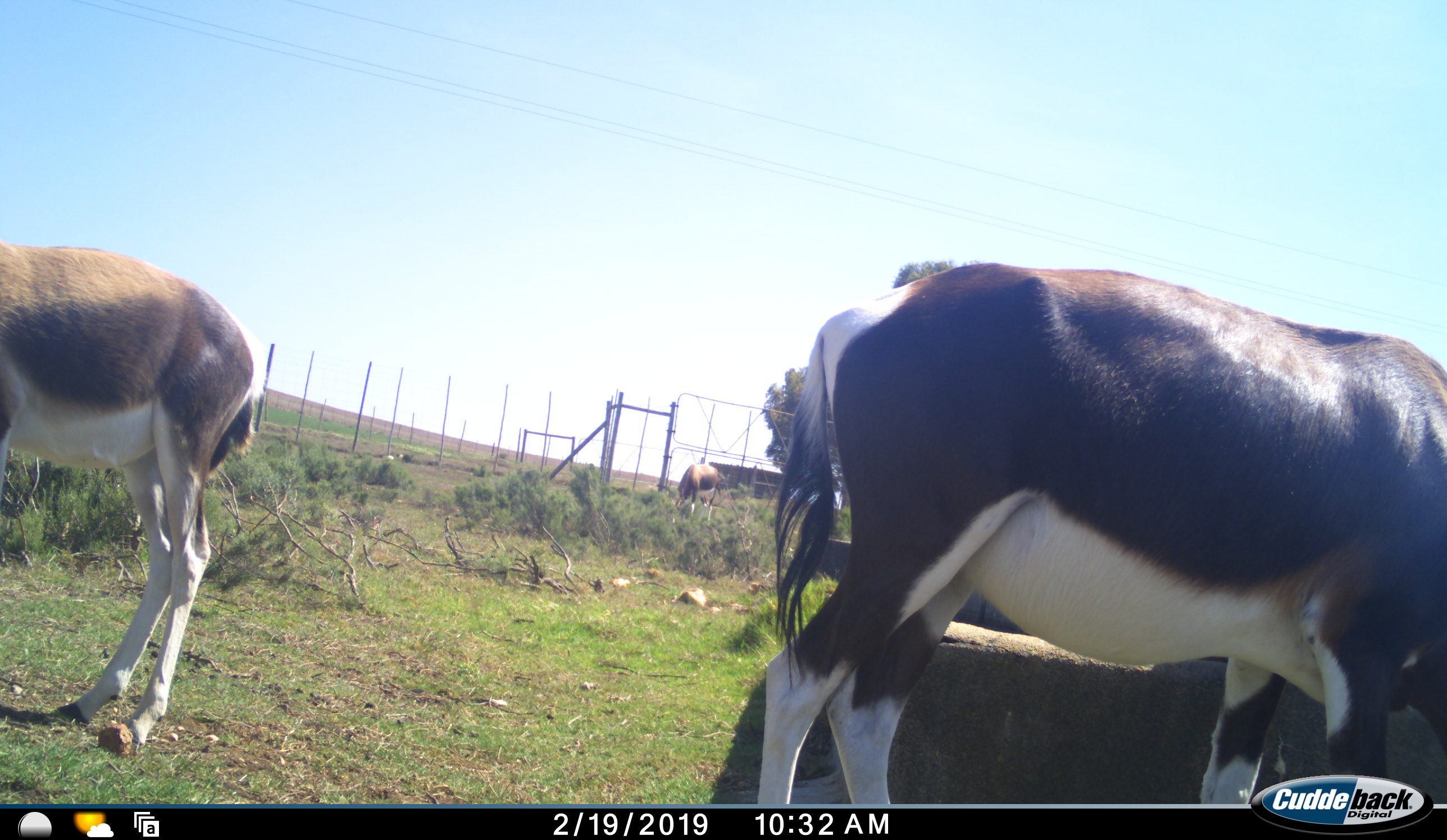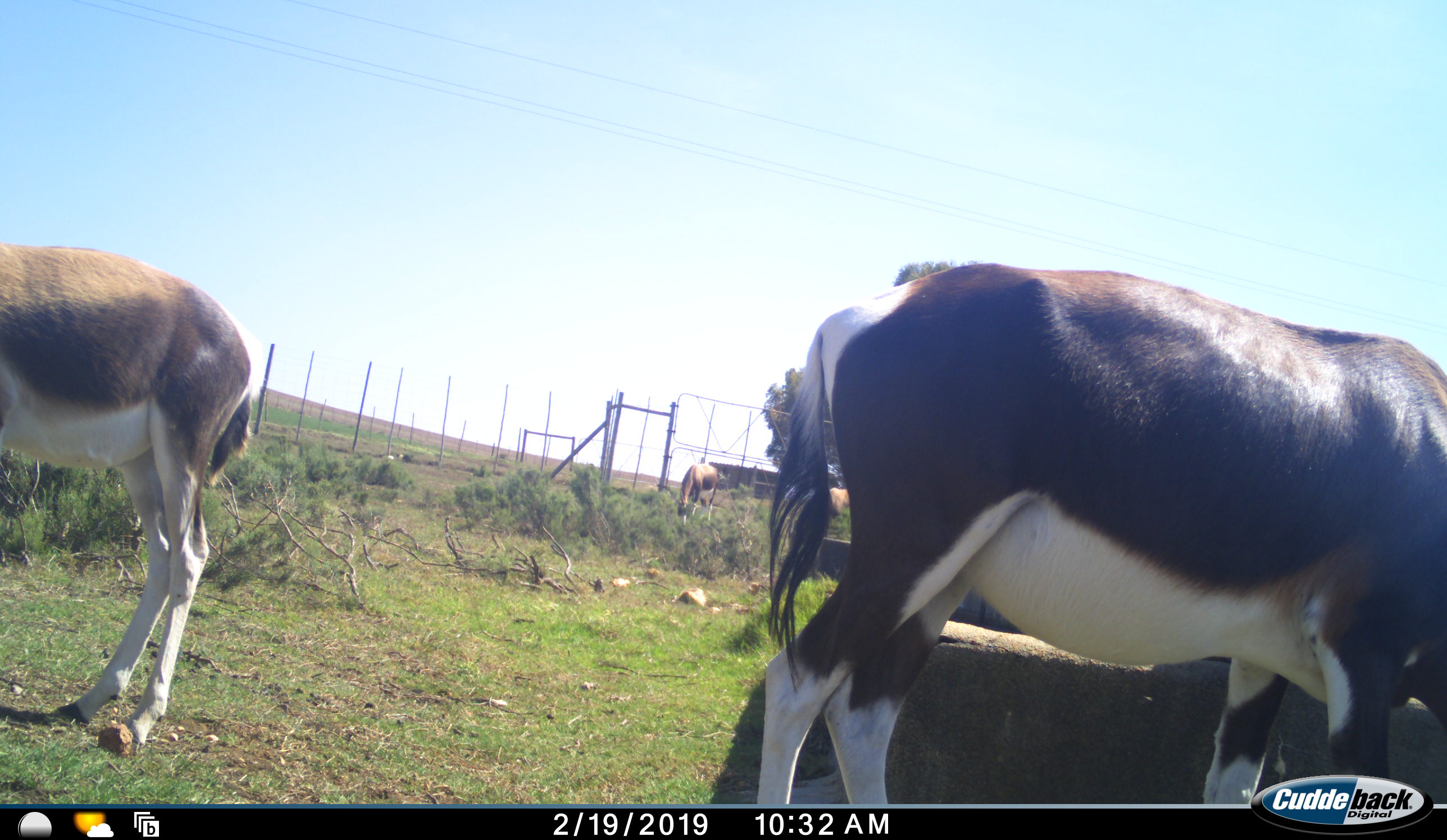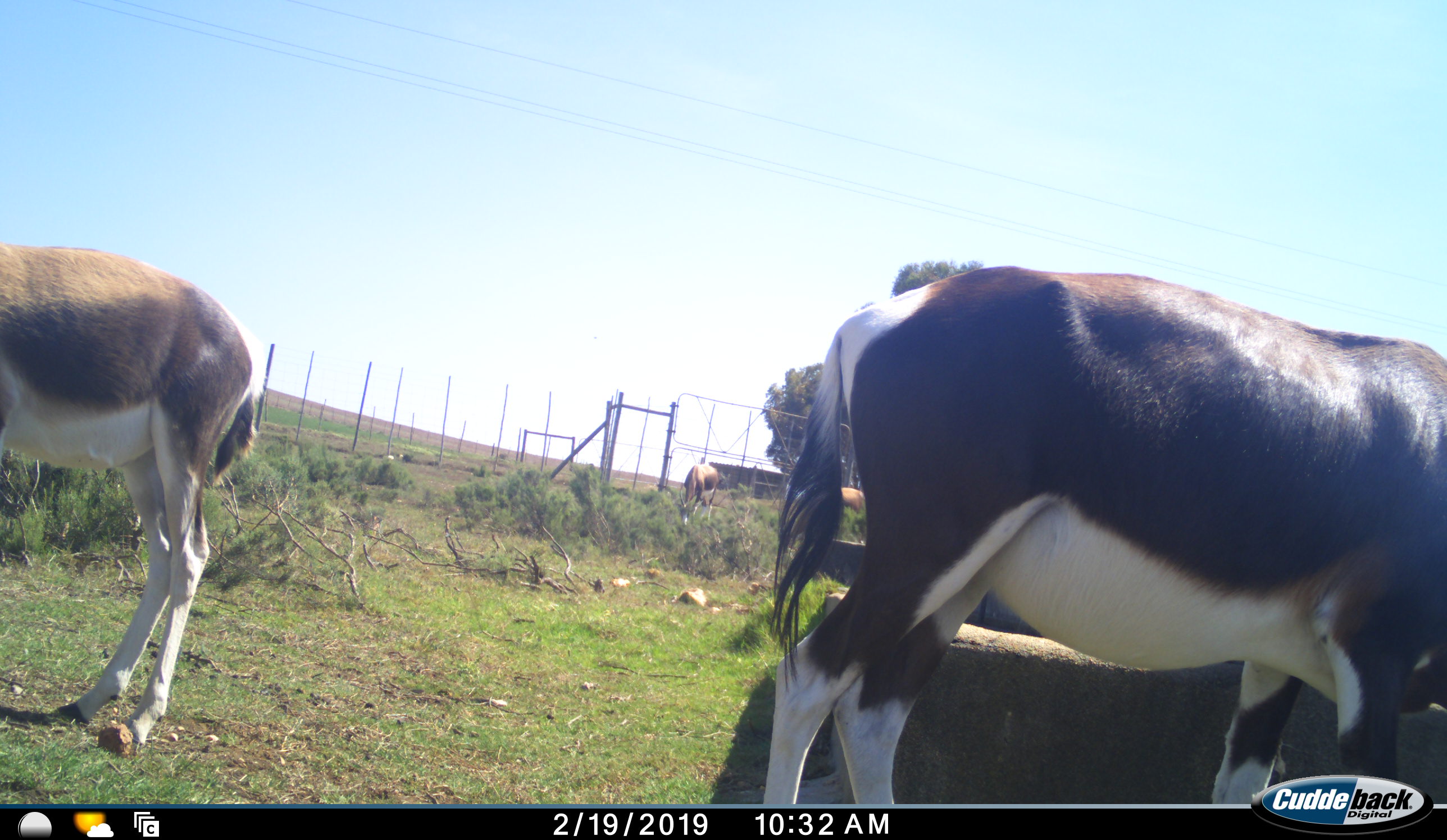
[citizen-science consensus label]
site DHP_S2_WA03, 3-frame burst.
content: unidentified animal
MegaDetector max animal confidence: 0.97